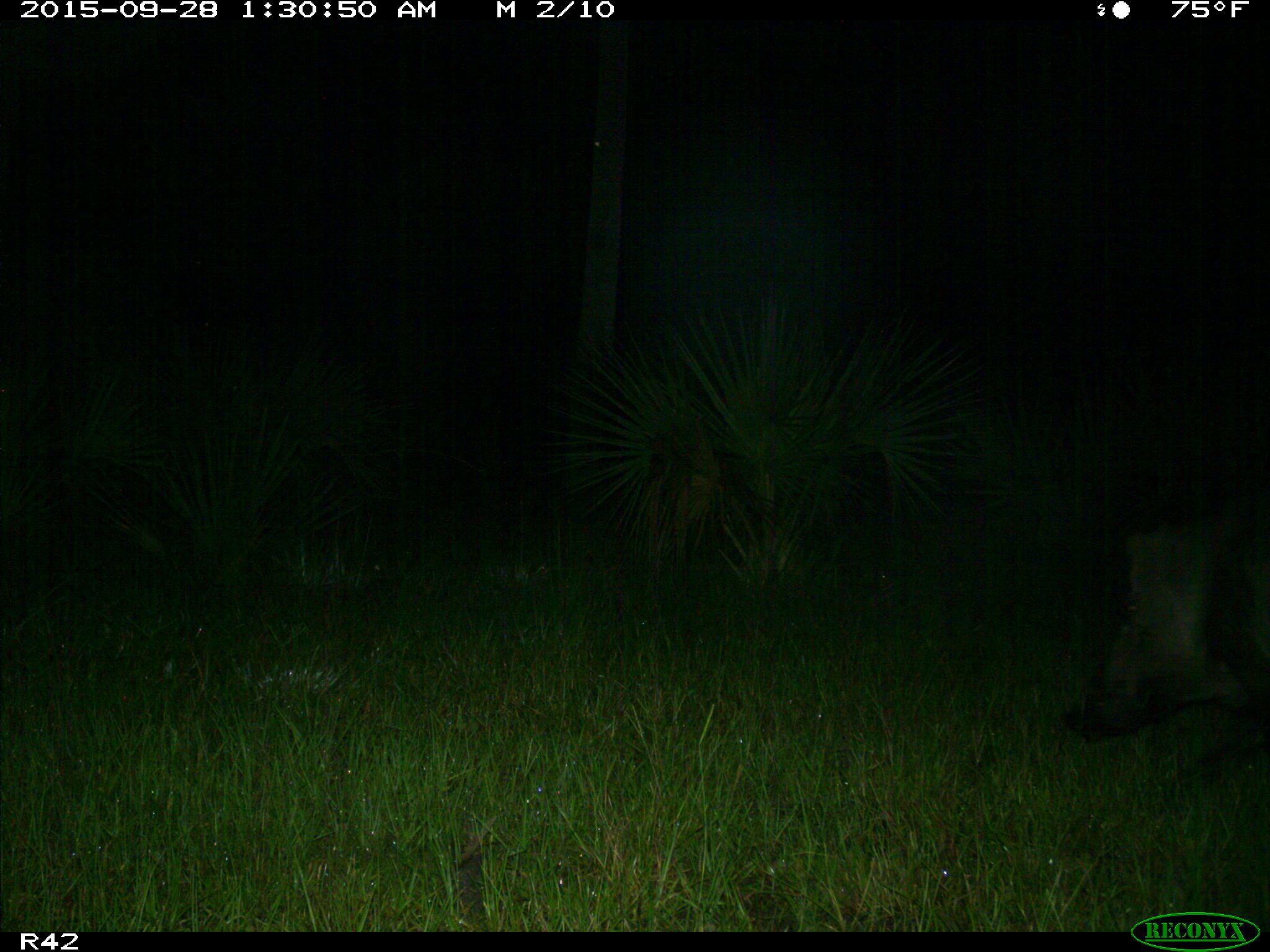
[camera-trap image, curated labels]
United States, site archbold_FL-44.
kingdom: Animalia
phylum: Chordata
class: Mammalia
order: Artiodactyla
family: Suidae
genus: Sus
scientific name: Sus scrofa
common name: wild boar